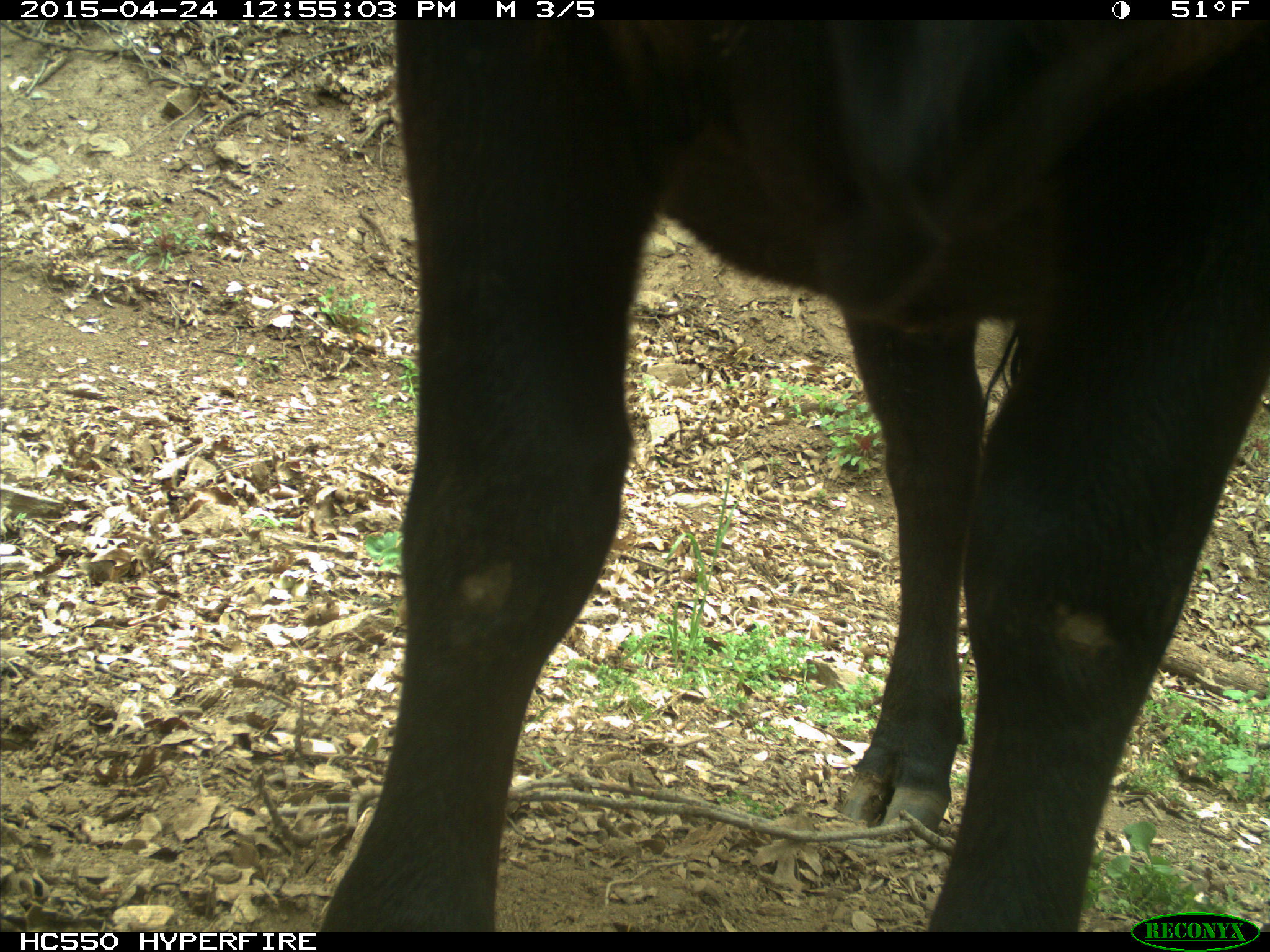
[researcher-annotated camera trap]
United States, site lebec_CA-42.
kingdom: Animalia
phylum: Chordata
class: Mammalia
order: Artiodactyla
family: Bovidae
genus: Bos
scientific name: Bos taurus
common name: domestic cow